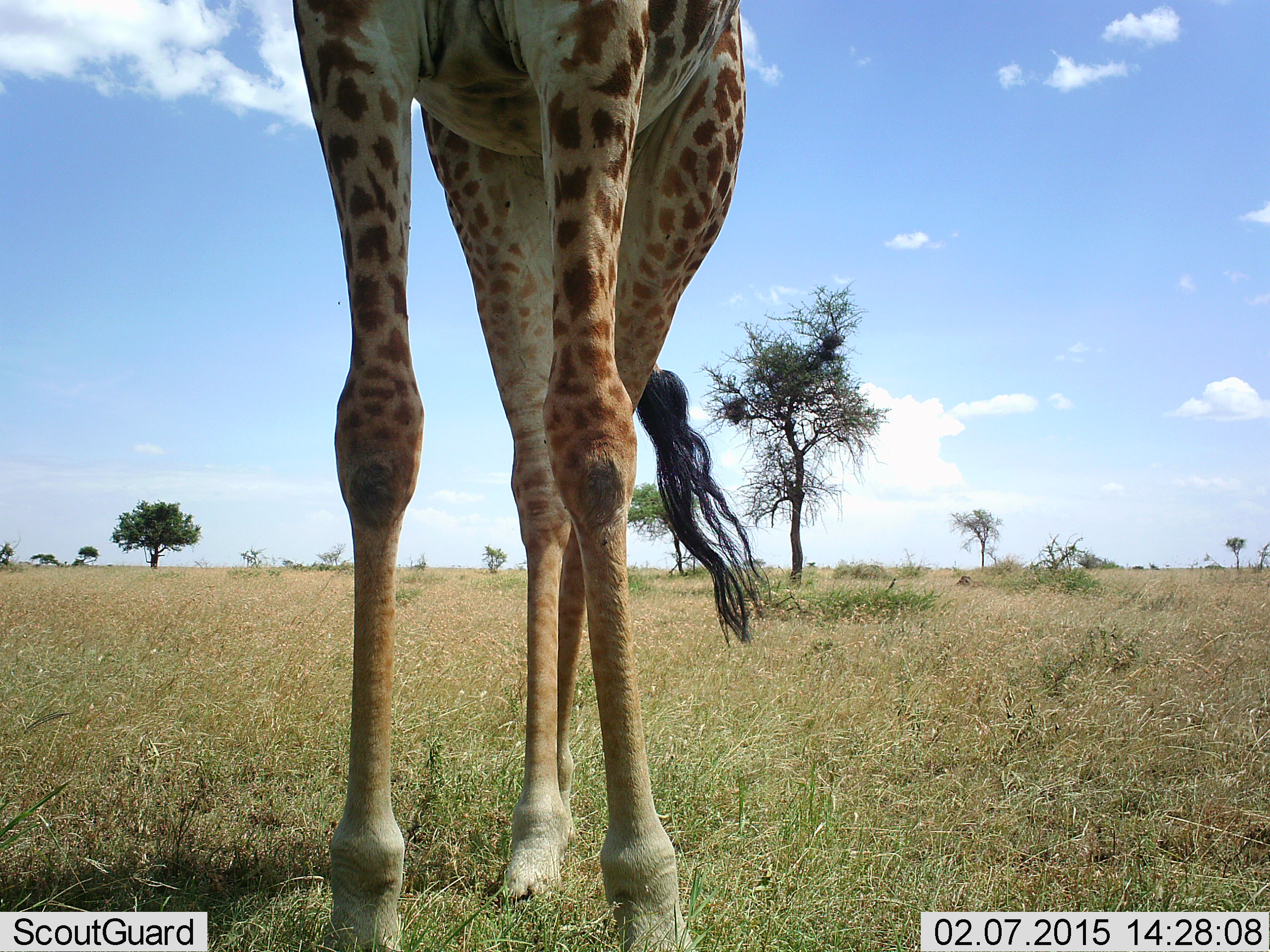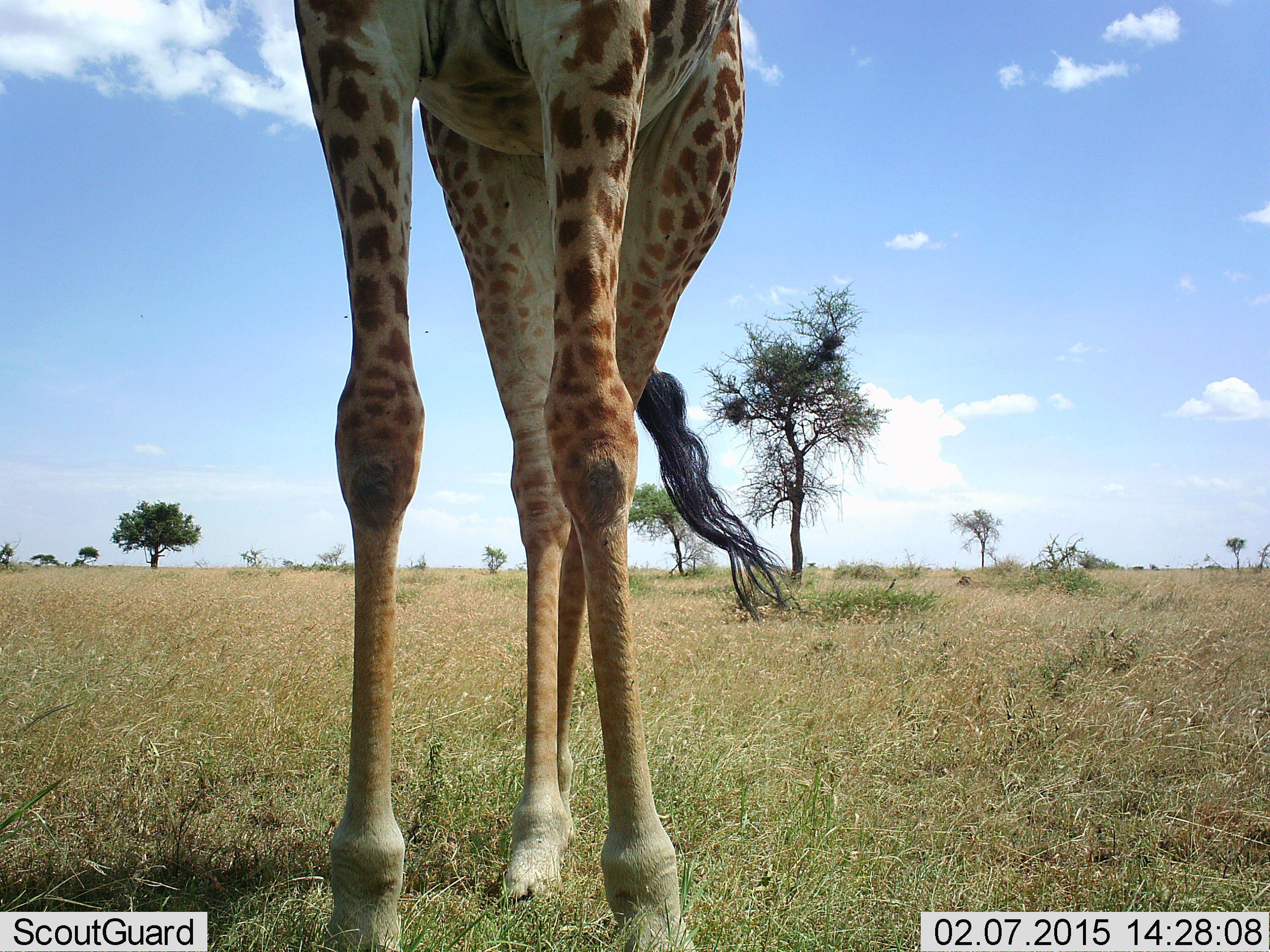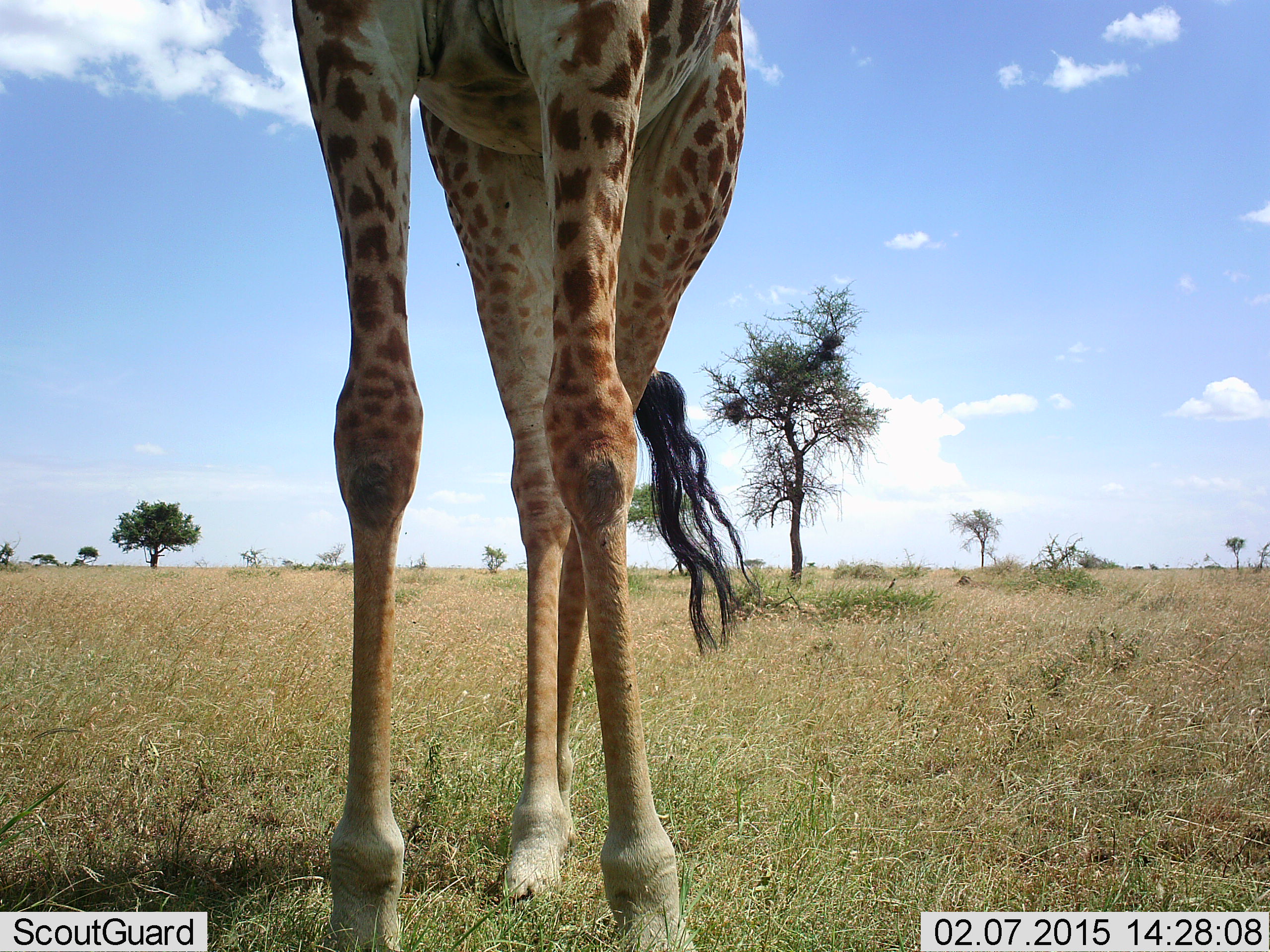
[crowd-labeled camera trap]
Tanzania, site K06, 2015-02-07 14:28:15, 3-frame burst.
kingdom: Animalia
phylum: Chordata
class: Mammalia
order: Artiodactyla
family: Giraffidae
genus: Giraffa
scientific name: Giraffa camelopardalis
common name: giraffe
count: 1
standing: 80%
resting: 0%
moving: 20%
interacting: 0%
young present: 0%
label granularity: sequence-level